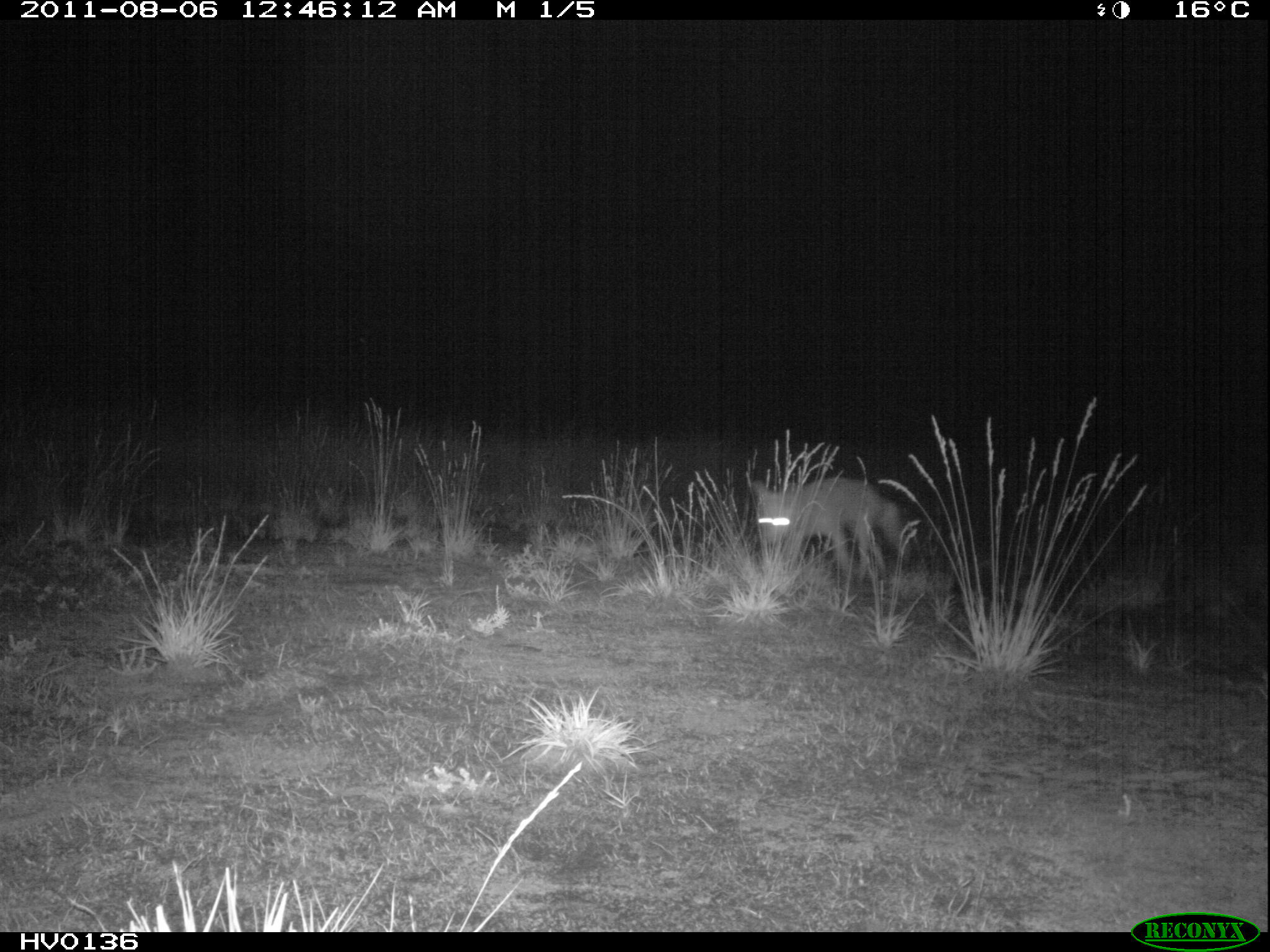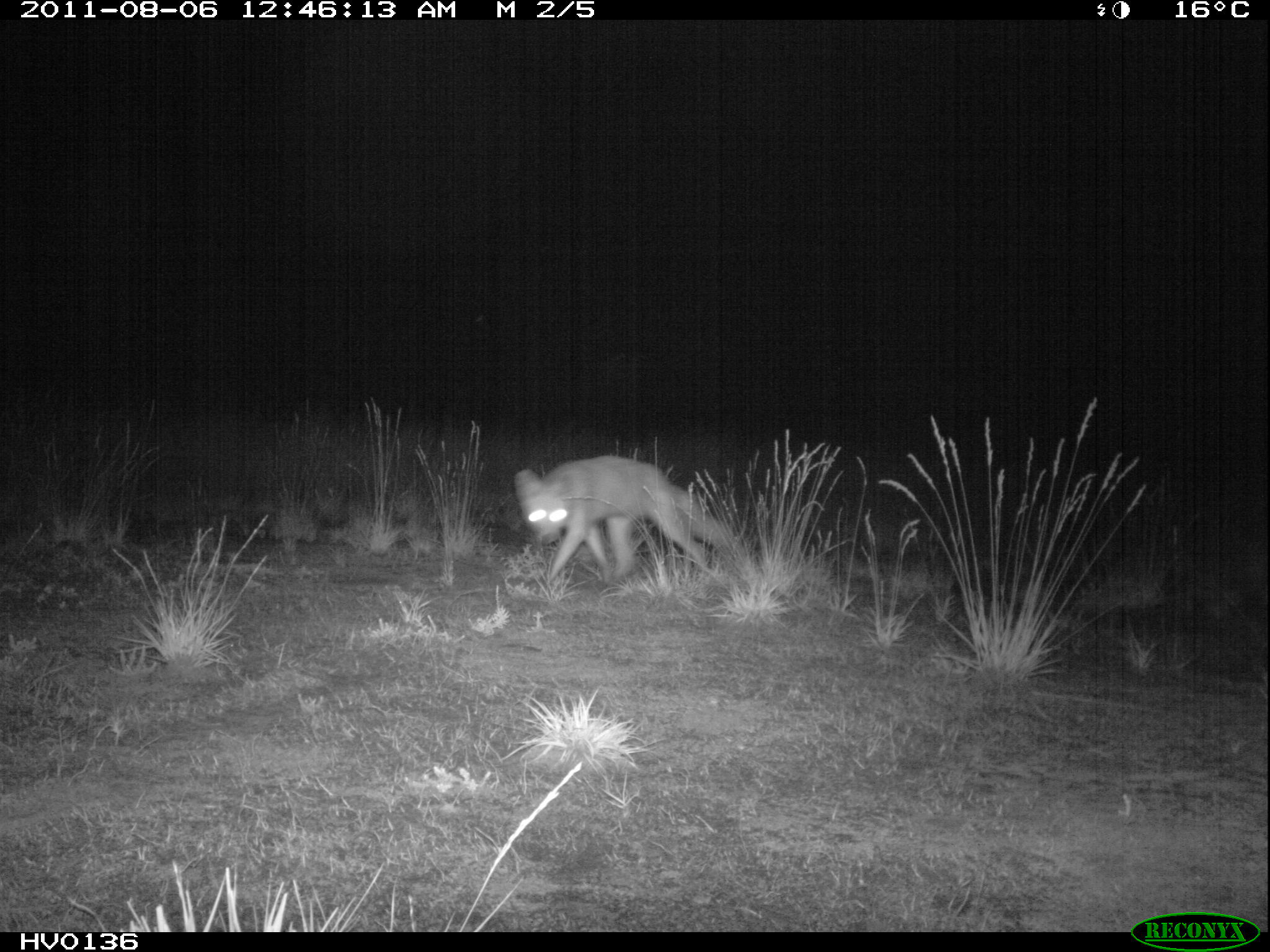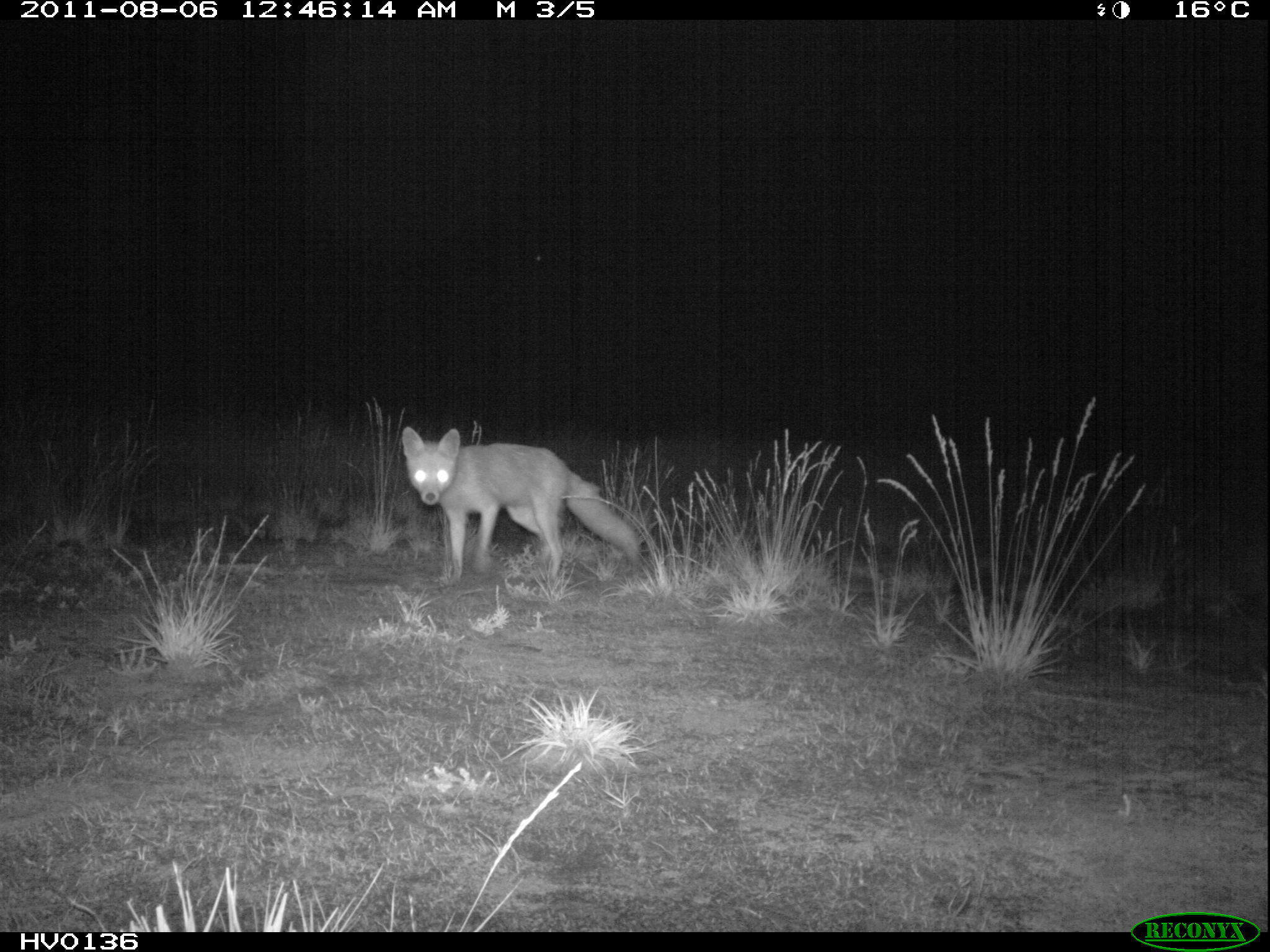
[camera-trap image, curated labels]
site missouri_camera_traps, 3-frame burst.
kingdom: Animalia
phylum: Chordata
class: Mammalia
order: Carnivora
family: Canidae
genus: Vulpes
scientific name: Vulpes vulpes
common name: red fox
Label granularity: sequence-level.